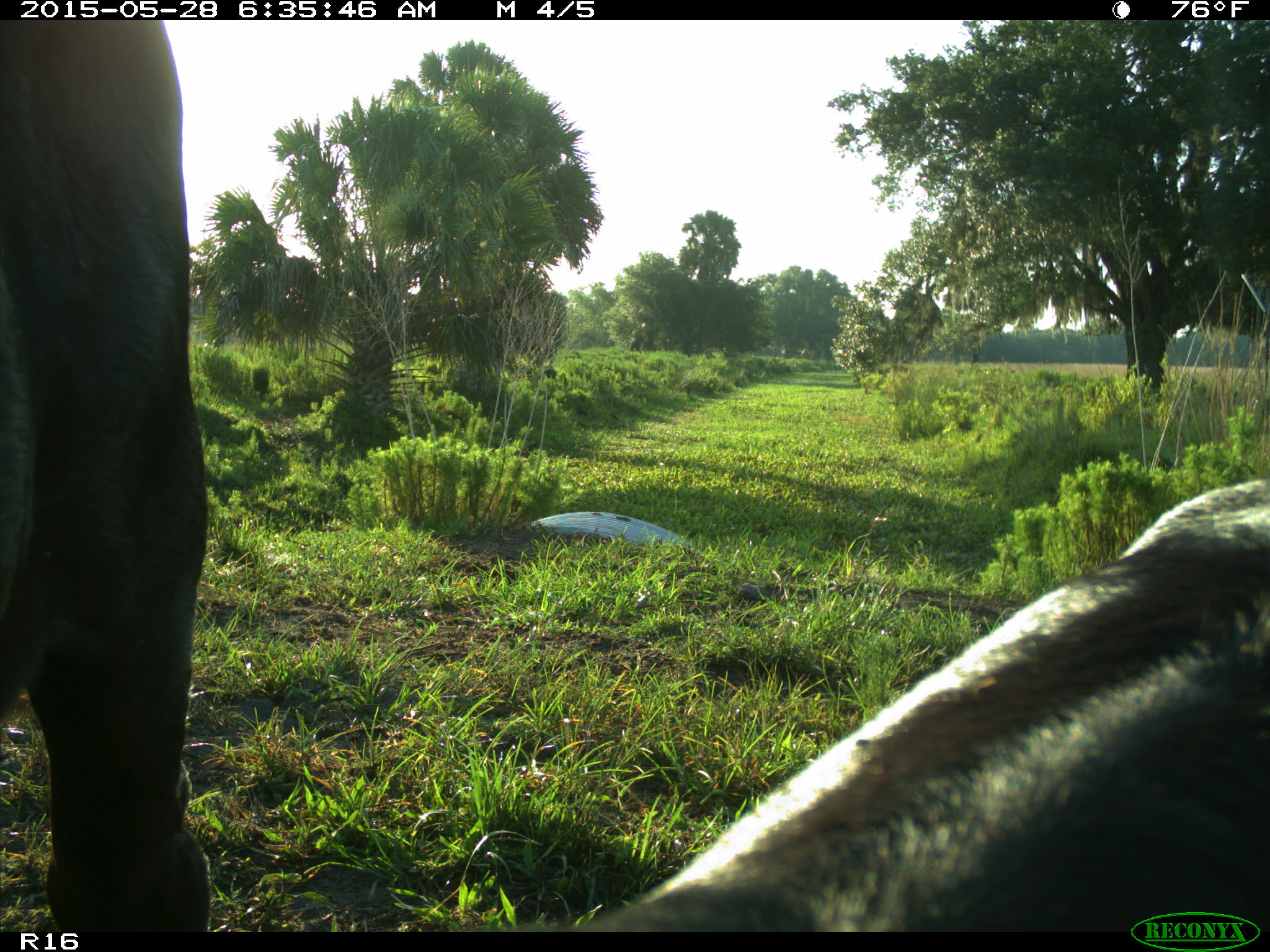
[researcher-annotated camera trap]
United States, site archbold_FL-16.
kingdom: Animalia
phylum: Chordata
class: Mammalia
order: Artiodactyla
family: Bovidae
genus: Bos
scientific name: Bos taurus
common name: domestic cow